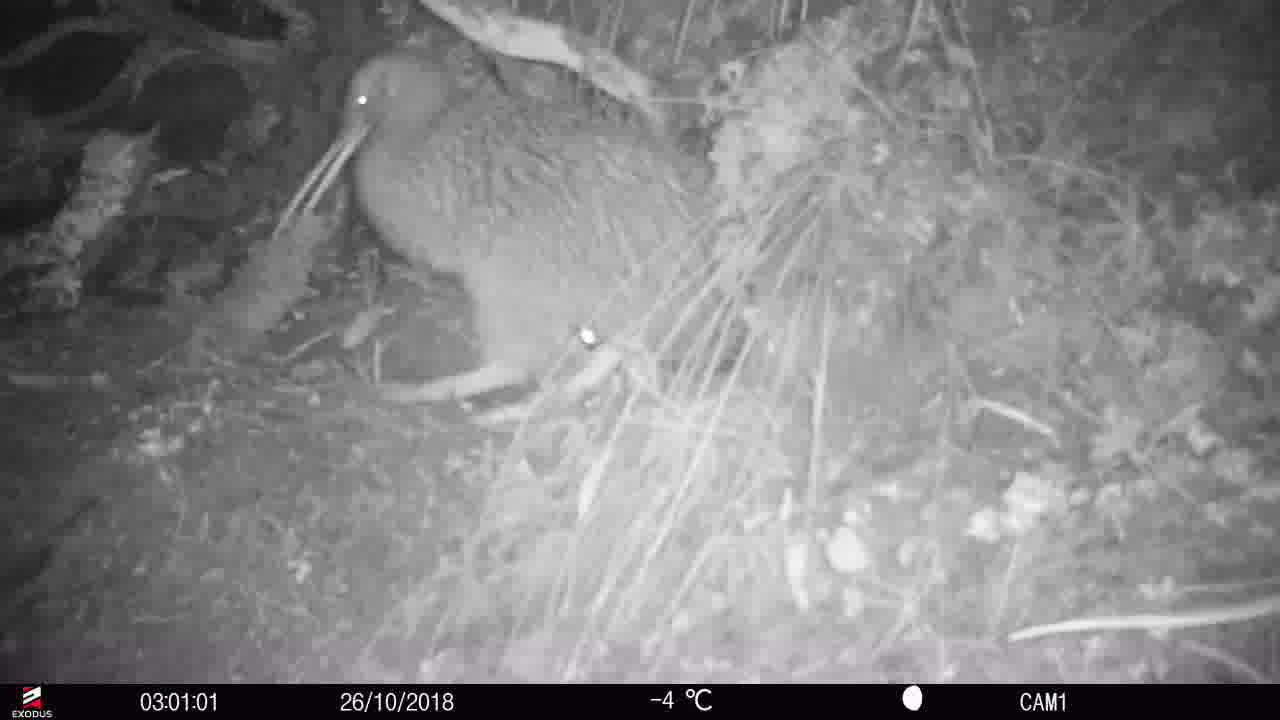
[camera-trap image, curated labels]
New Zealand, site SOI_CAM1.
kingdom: Animalia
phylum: Chordata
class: Aves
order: Apterygiformes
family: Apterygidae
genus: Apteryx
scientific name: Apteryx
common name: kiwi